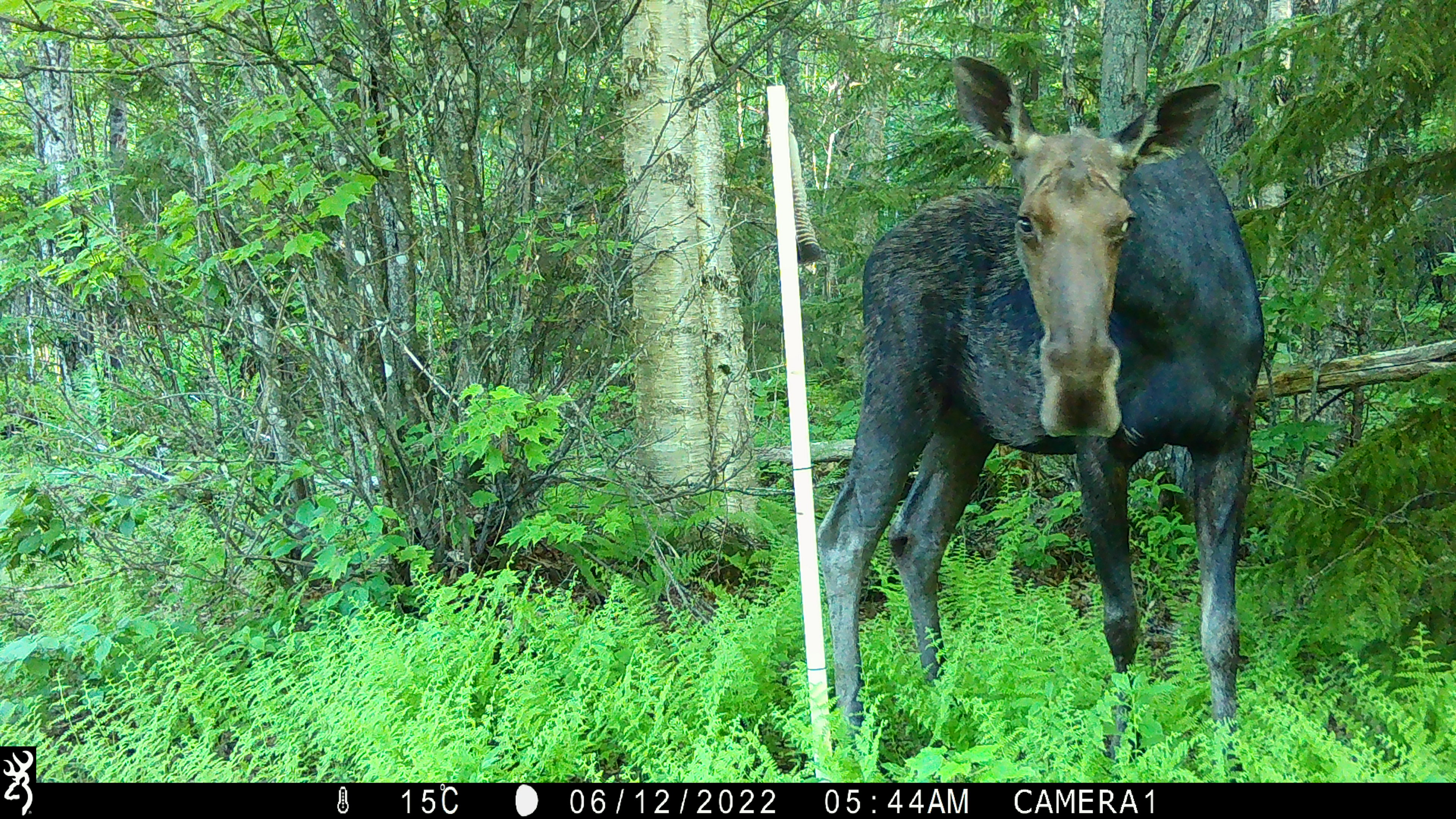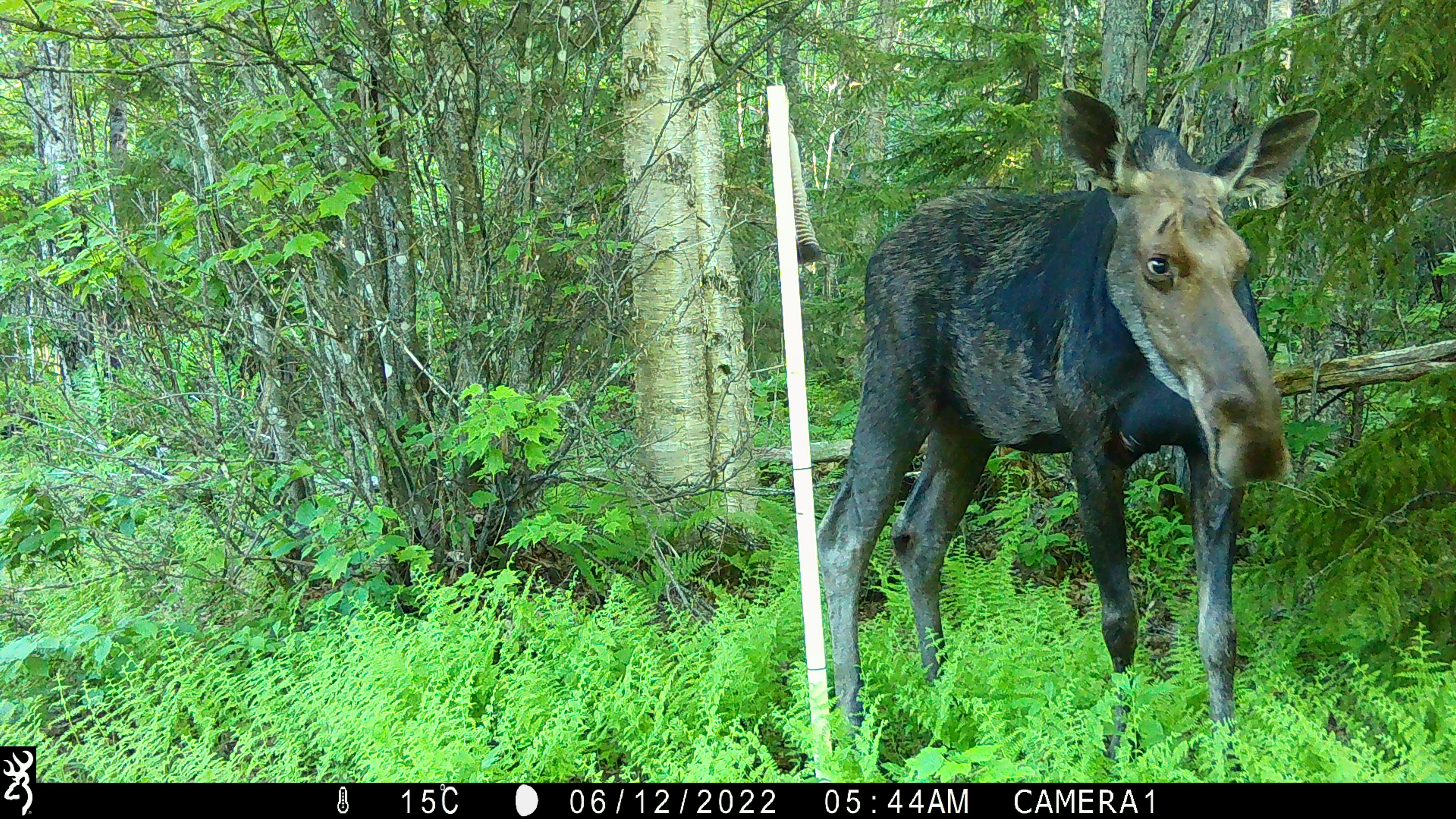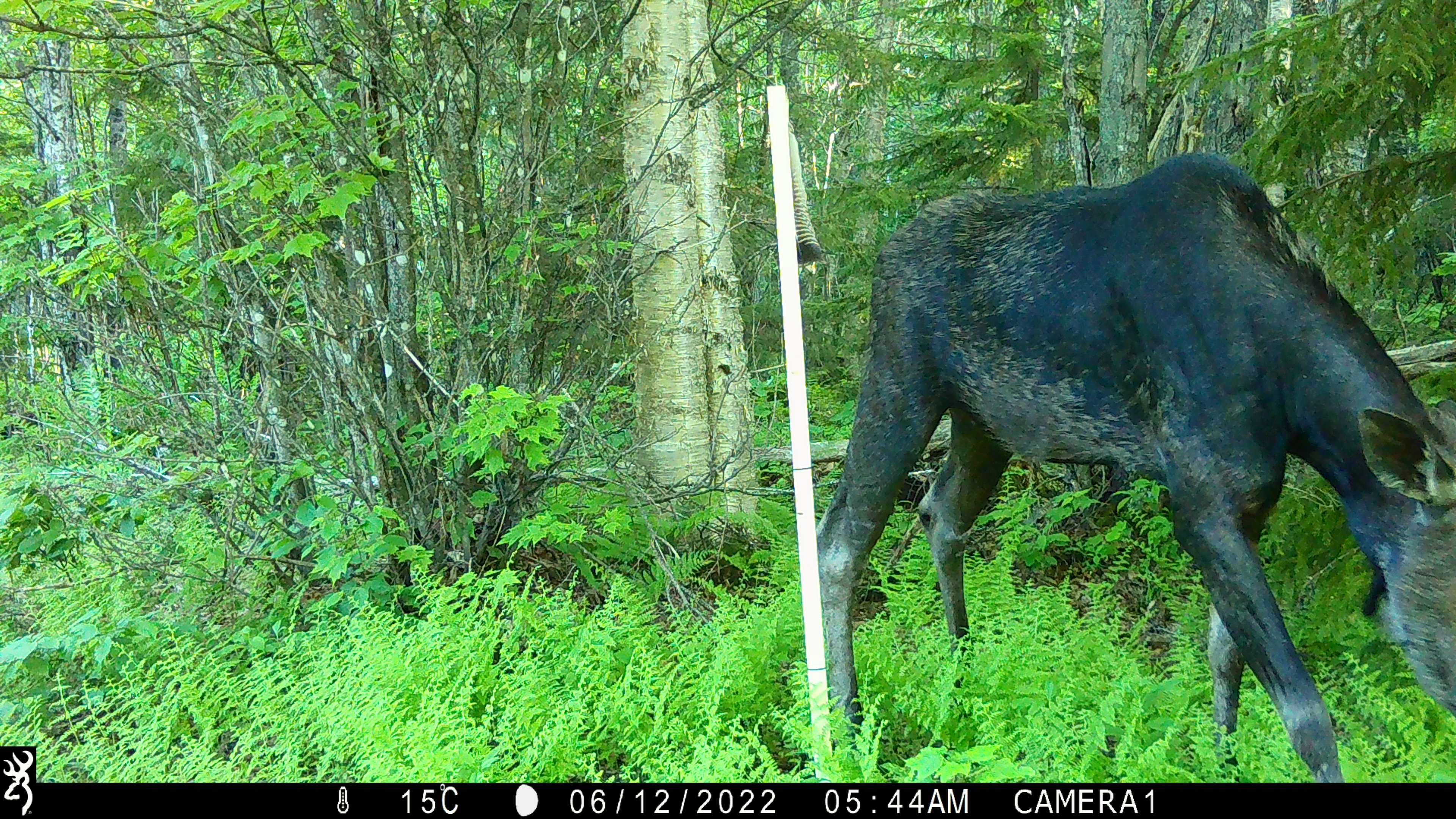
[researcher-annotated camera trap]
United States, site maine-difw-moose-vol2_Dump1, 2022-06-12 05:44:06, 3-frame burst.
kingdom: Animalia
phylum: Chordata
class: Mammalia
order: Artiodactyla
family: Cervidae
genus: Alces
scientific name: Alces alces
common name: moose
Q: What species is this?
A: Moose (Alces alces).